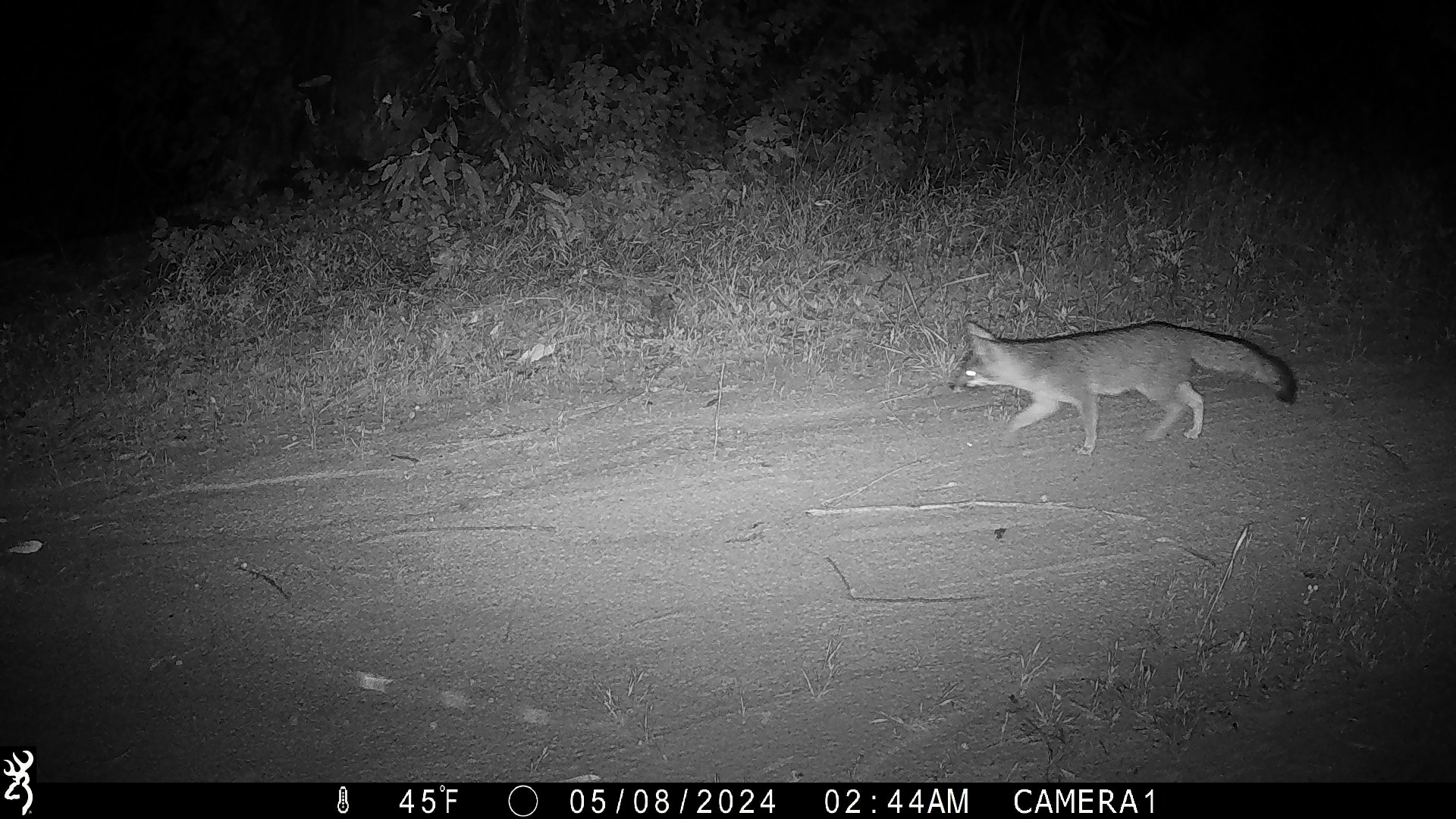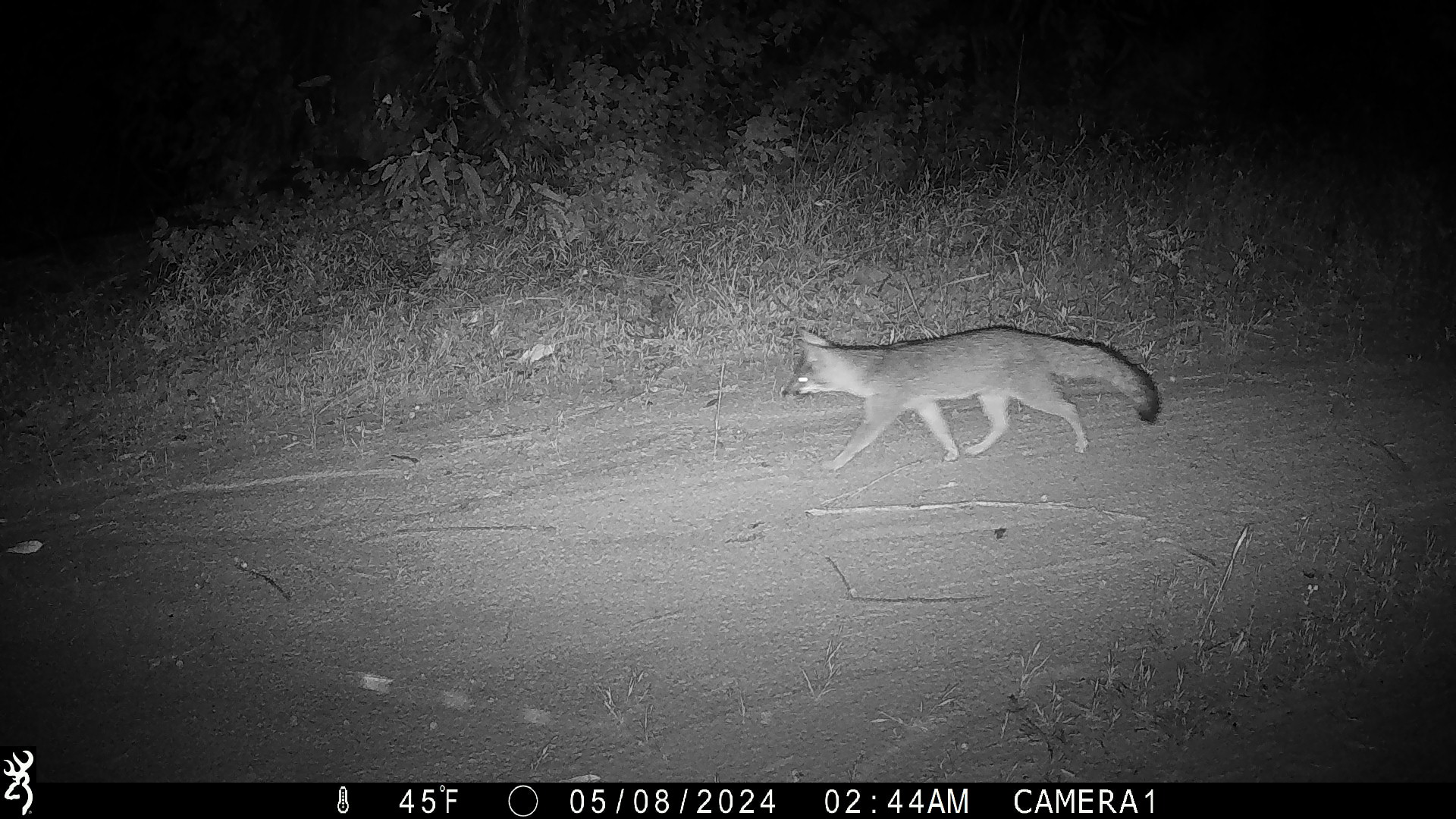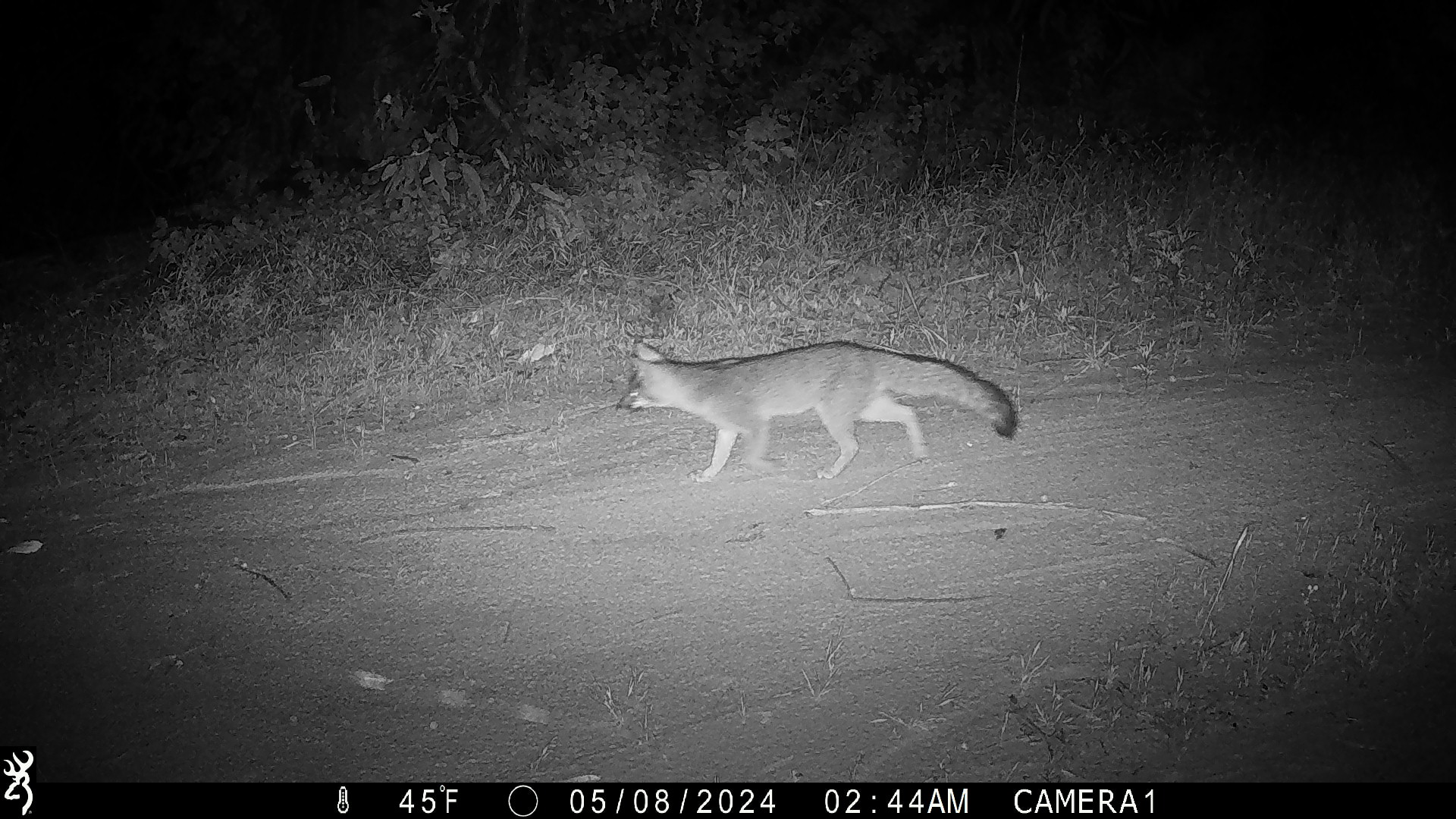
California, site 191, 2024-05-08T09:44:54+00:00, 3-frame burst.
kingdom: Animalia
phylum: Chordata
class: Mammalia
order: Carnivora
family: Canidae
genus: Urocyon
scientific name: Urocyon cinereoargenteus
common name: gray fox